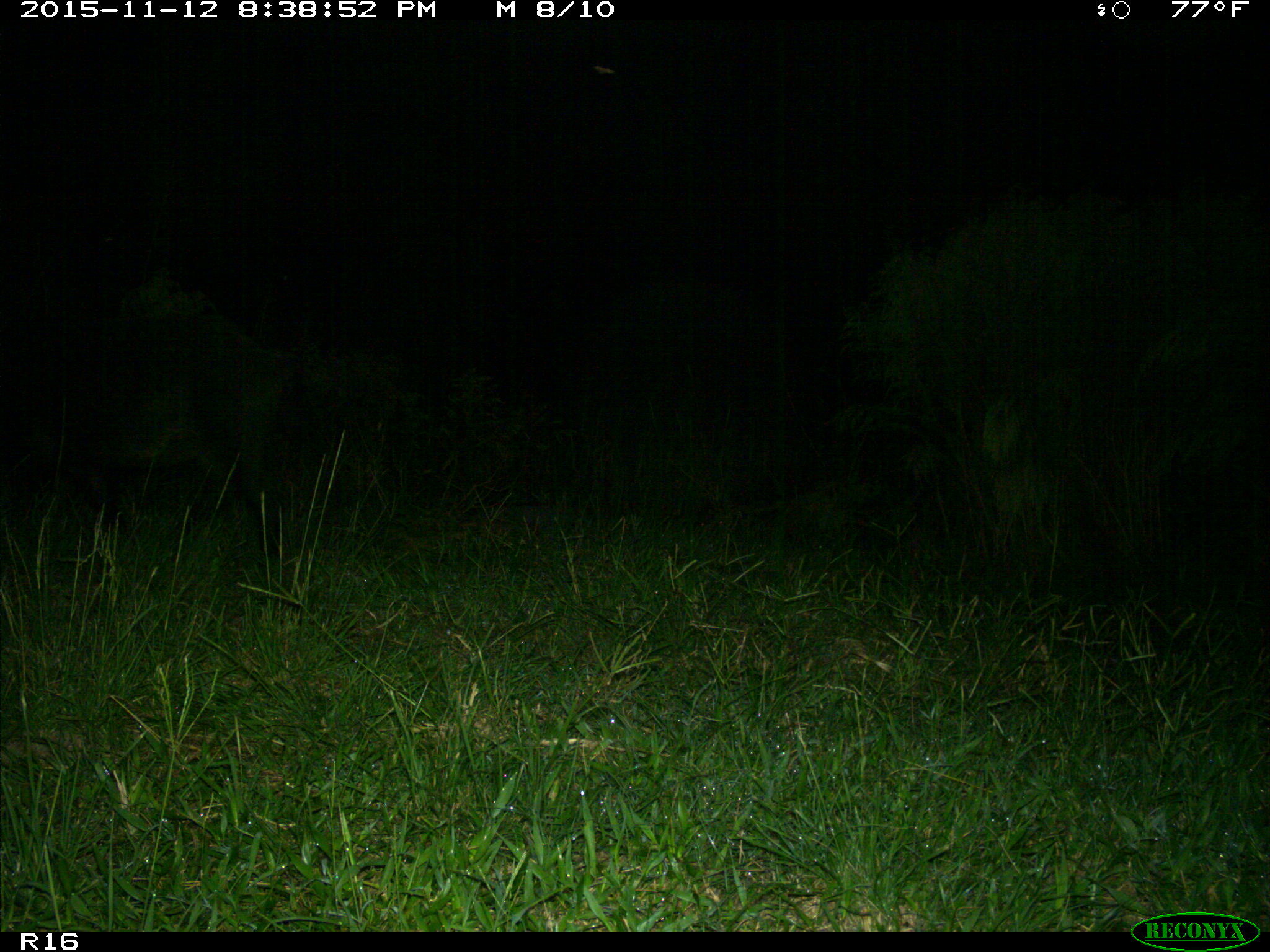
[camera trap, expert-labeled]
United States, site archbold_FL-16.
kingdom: Animalia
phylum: Chordata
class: Mammalia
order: Artiodactyla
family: Suidae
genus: Sus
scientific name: Sus scrofa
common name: wild boar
Sus scrofa (wild boar).